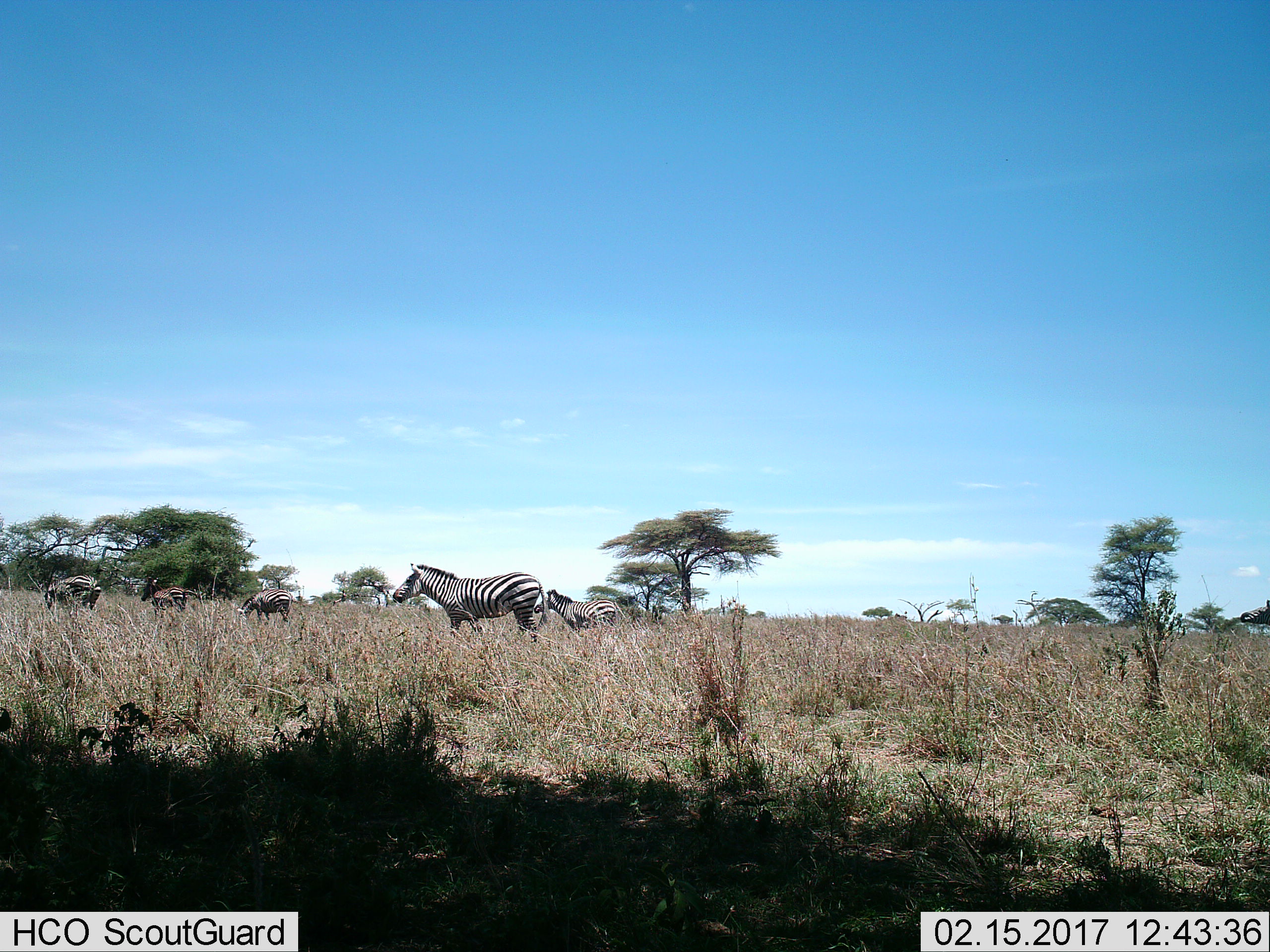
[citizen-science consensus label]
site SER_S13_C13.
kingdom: Animalia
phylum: Chordata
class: Mammalia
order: Perissodactyla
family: Equidae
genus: Equus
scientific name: Equus quagga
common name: plains zebra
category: zebraplains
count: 5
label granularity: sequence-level